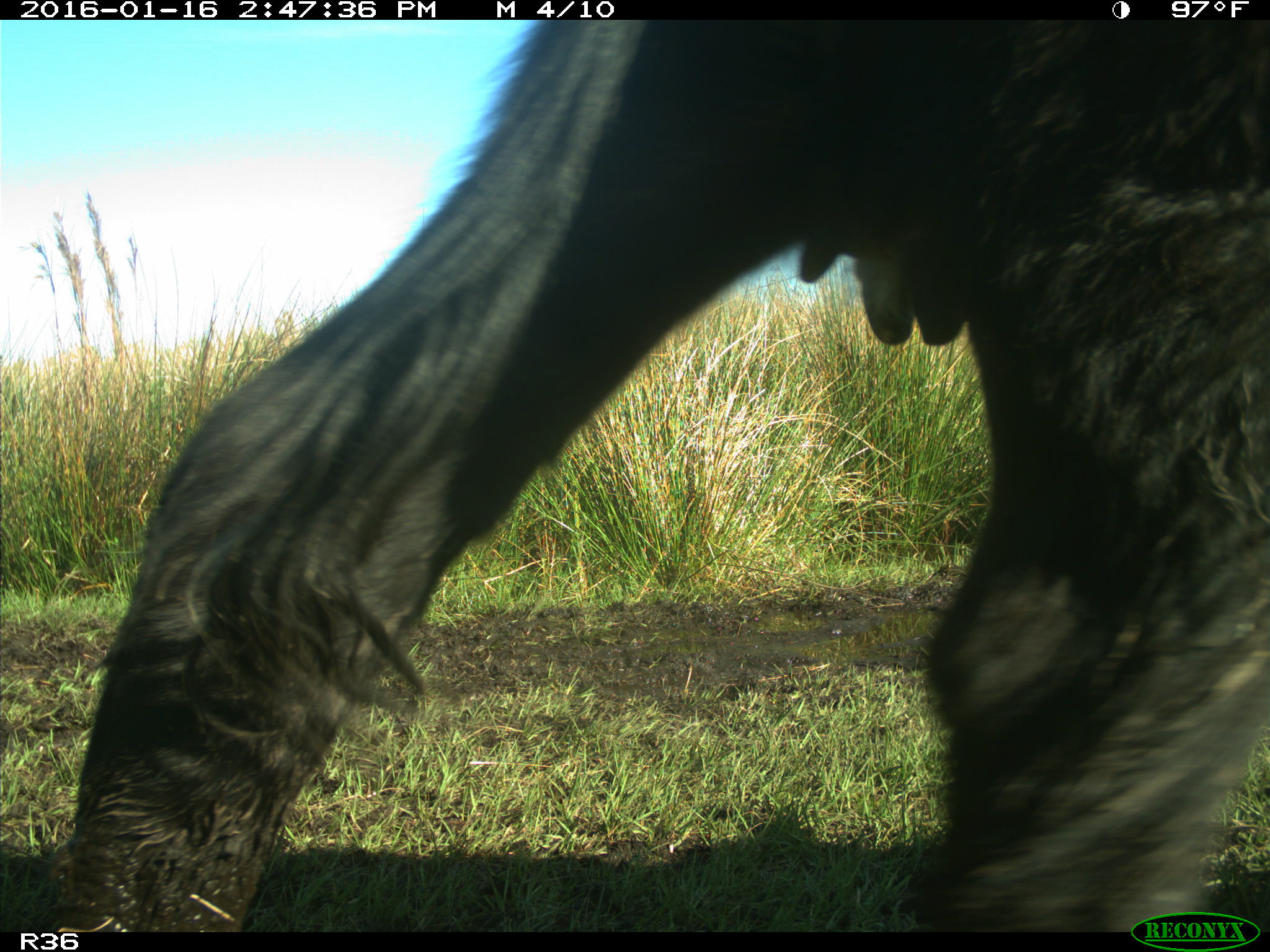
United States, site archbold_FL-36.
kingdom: Animalia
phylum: Chordata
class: Mammalia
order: Artiodactyla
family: Bovidae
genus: Bos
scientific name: Bos taurus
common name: domestic cow